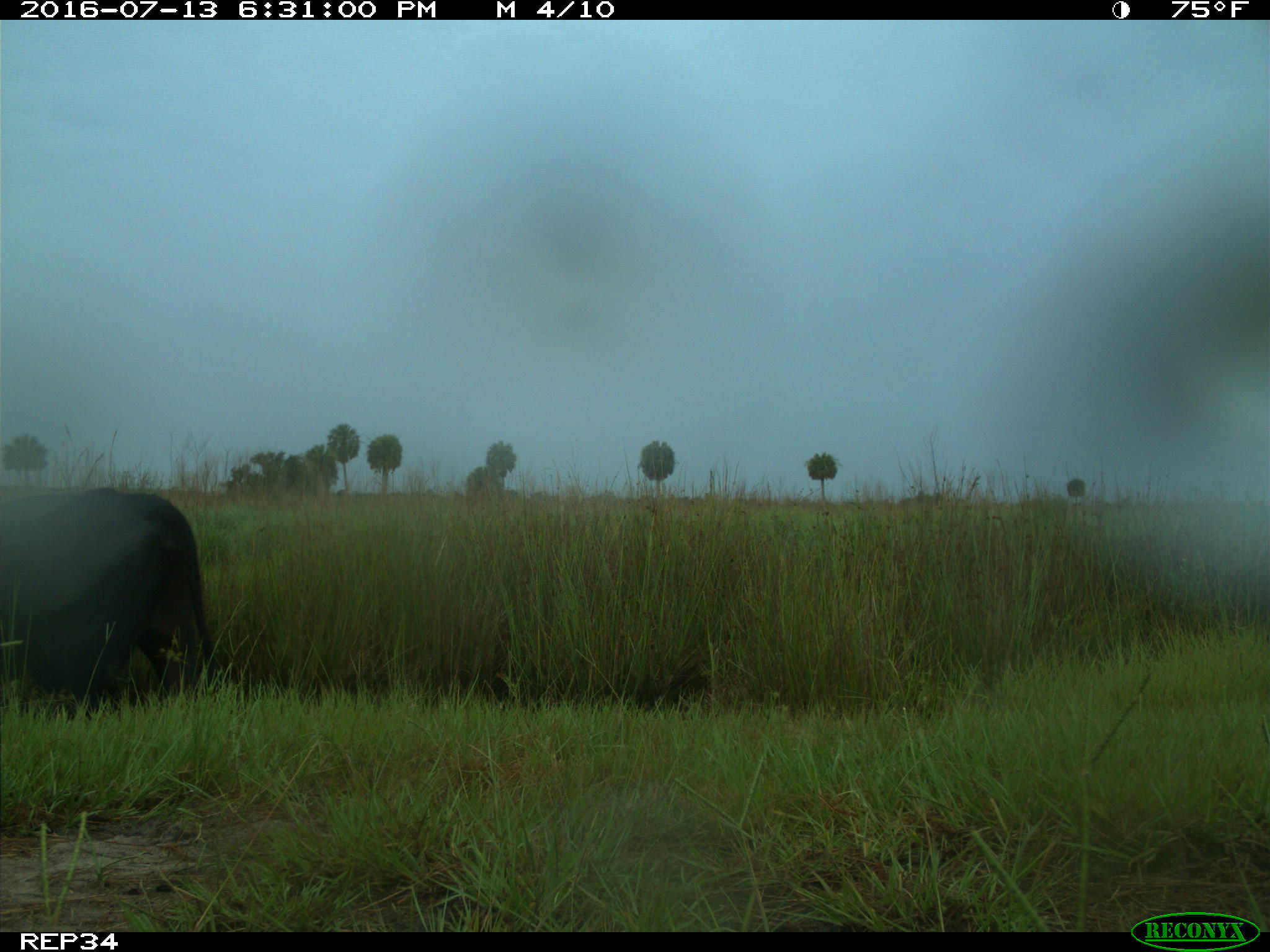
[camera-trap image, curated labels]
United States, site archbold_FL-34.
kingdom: Animalia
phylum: Chordata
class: Mammalia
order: Artiodactyla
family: Bovidae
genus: Bos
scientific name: Bos taurus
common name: domestic cow